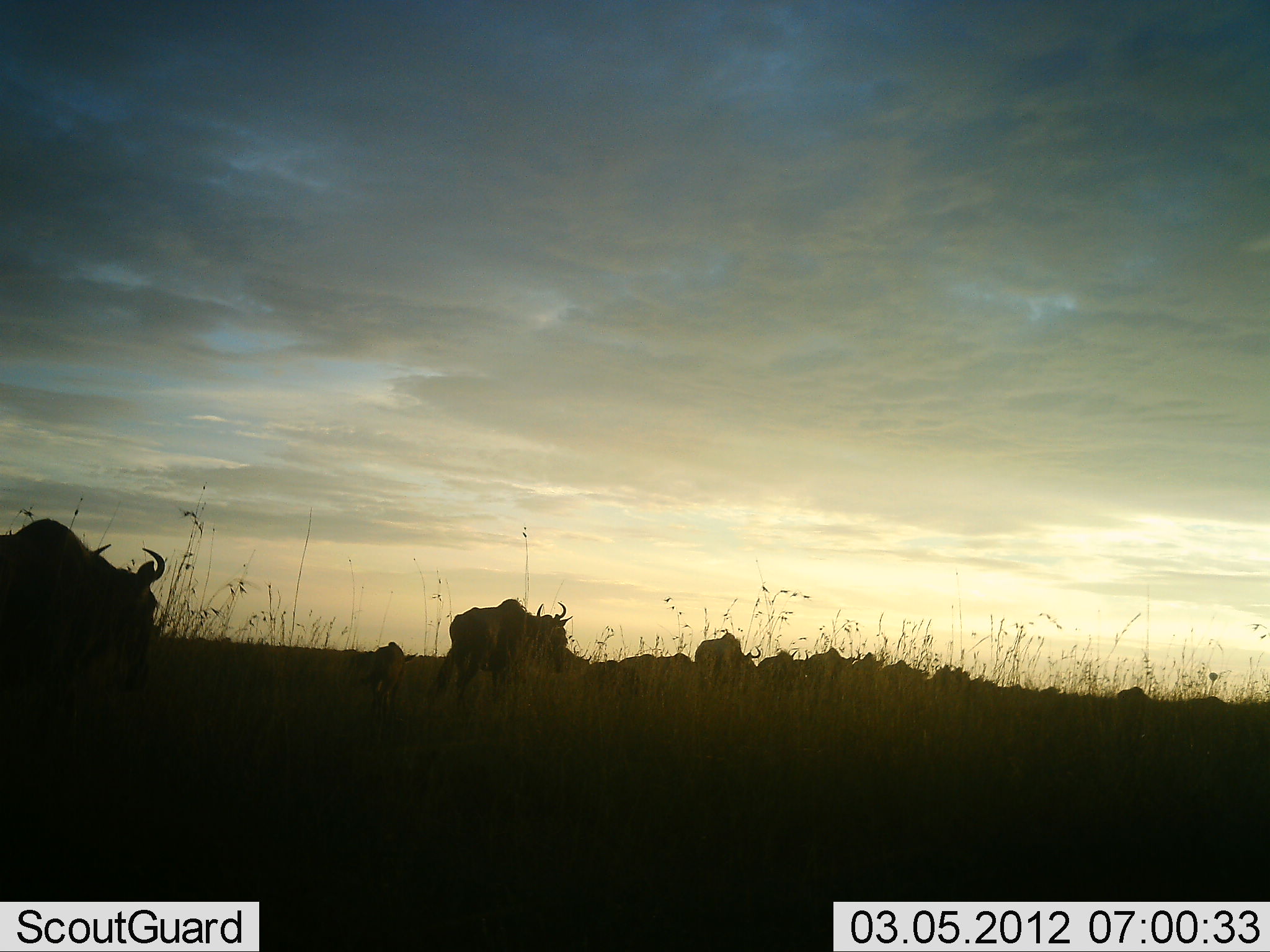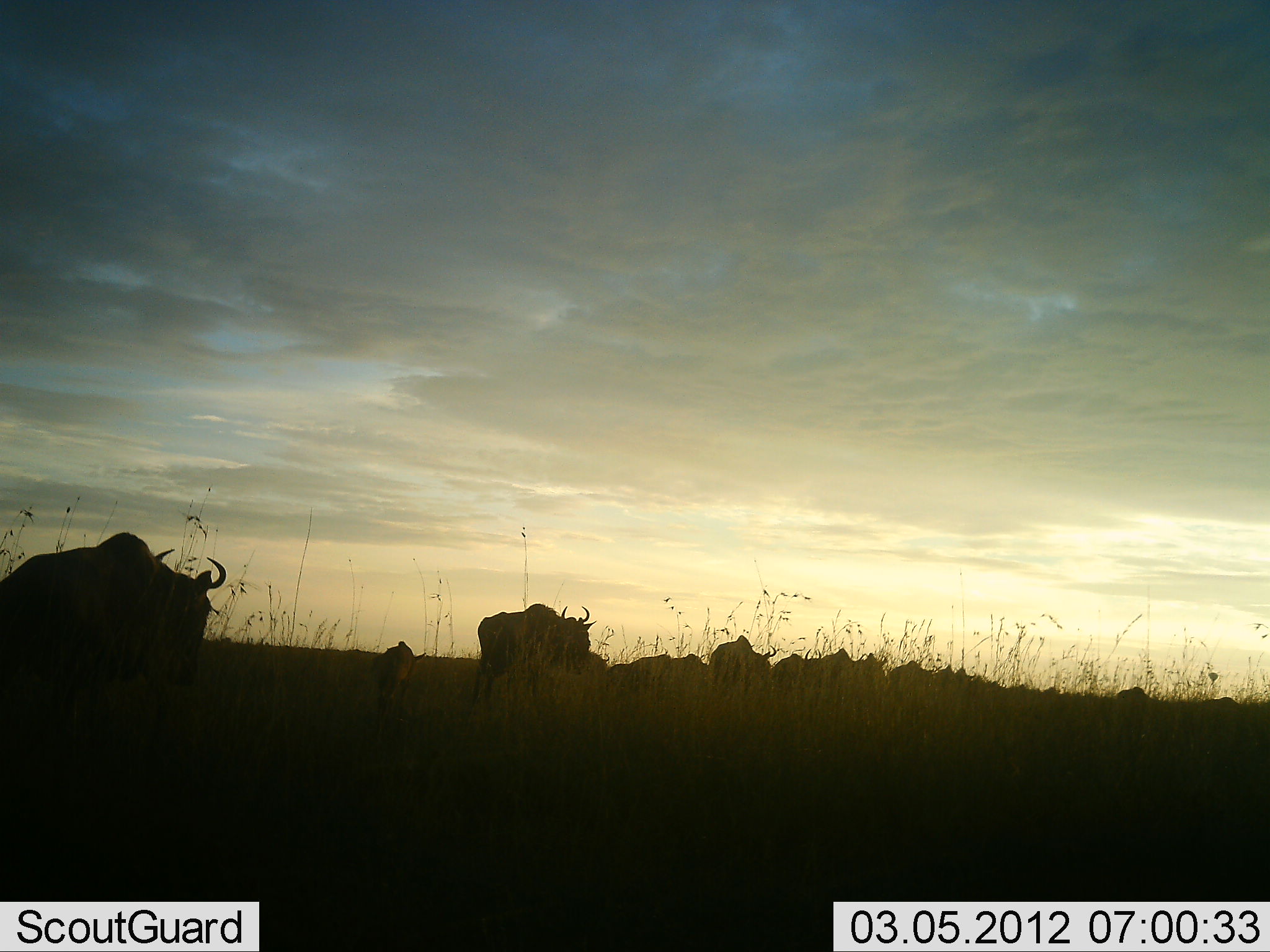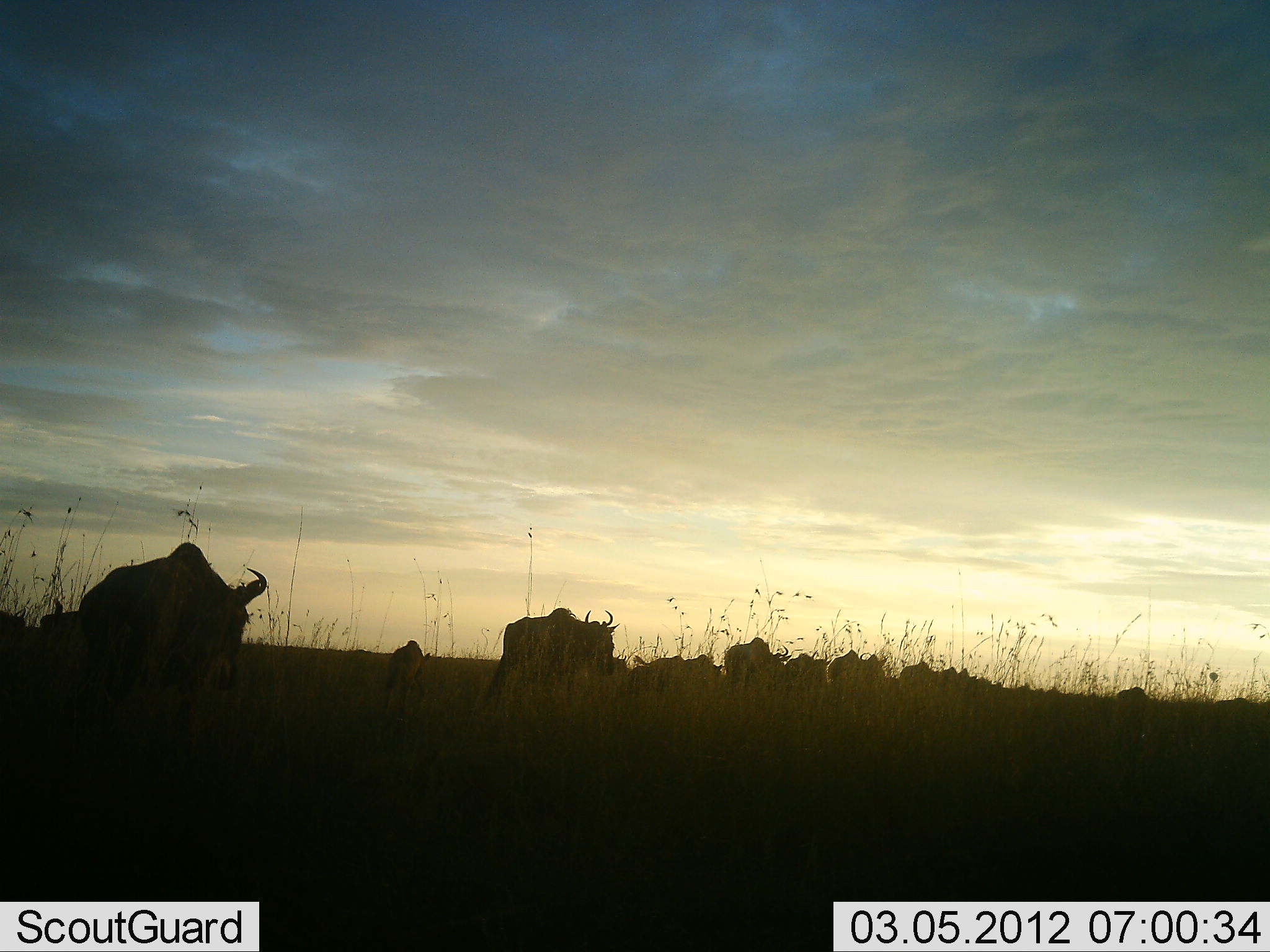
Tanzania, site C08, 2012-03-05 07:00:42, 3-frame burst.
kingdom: Animalia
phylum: Chordata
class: Mammalia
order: Artiodactyla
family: Bovidae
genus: Connochaetes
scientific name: Connochaetes taurinus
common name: blue wildebeest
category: wildebeest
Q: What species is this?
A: Wildebeest (blue wildebeest) (Connochaetes taurinus).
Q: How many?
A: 11-50.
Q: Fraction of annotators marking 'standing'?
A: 4%.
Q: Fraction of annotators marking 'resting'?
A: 0%.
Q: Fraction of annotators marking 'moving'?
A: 96%.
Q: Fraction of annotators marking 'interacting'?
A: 0%.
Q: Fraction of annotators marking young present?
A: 24%.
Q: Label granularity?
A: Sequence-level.